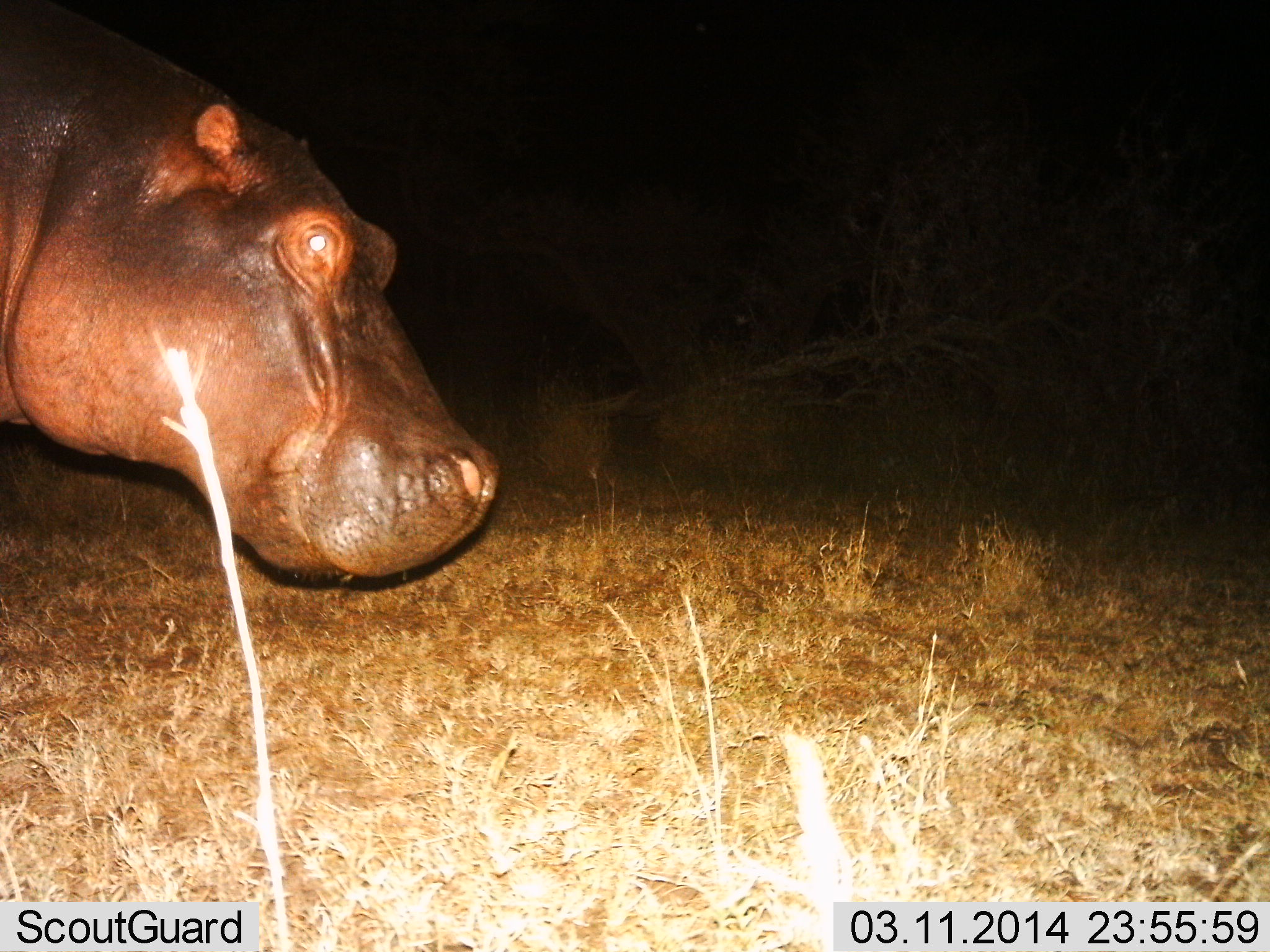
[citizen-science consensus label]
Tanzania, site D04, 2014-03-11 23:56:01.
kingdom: Animalia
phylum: Chordata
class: Mammalia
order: Artiodactyla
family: Hippopotamidae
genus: Hippopotamus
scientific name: Hippopotamus amphibius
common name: hippopotamus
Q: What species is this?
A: Hippopotamus (Hippopotamus amphibius).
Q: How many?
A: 1.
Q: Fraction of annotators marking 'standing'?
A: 70%.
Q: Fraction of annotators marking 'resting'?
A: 0%.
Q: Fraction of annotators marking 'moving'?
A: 30%.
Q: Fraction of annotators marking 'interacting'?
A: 0%.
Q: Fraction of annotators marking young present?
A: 0%.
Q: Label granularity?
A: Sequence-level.